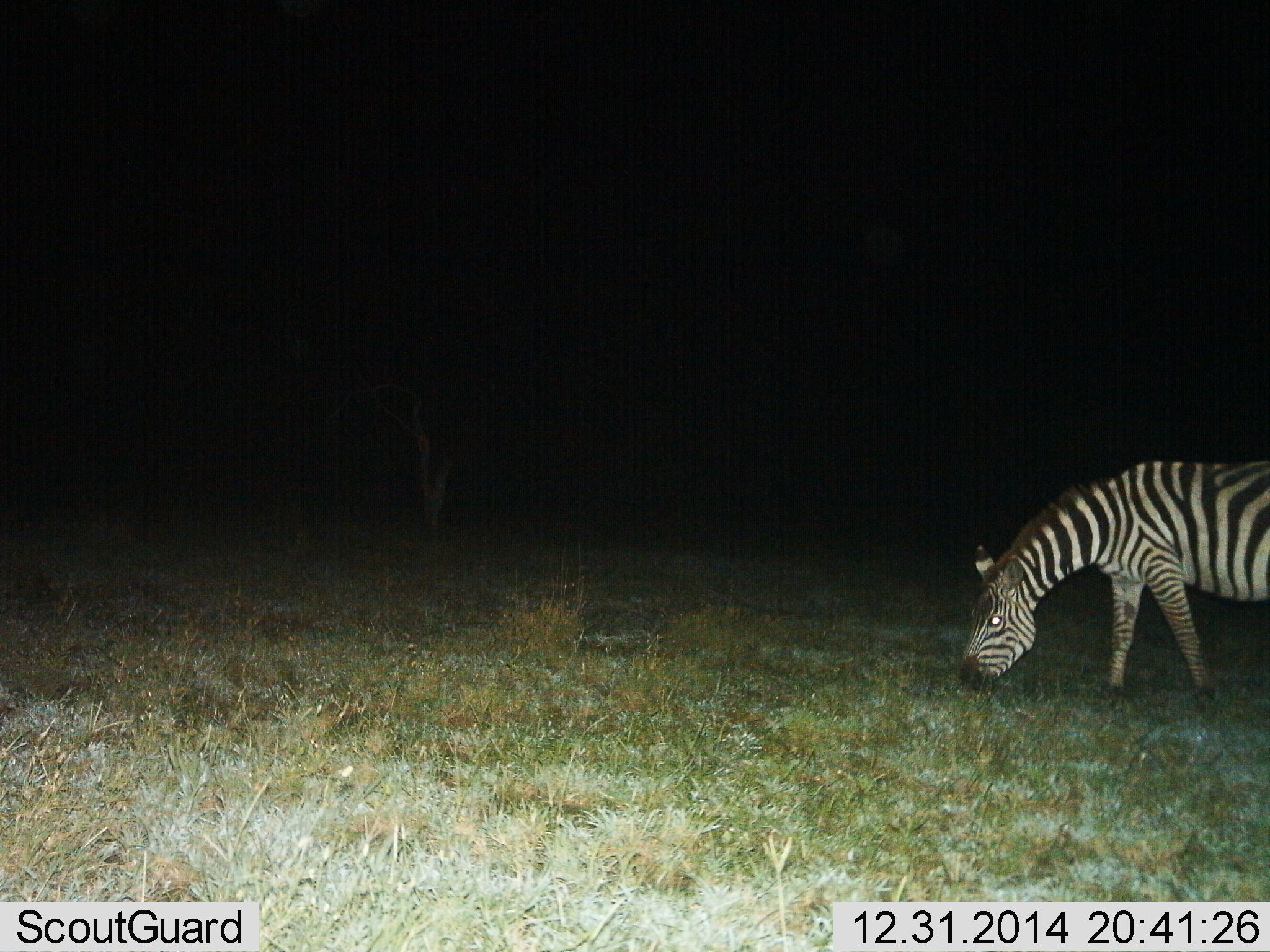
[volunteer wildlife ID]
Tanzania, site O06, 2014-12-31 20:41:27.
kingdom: Animalia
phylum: Chordata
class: Mammalia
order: Perissodactyla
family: Equidae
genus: Equus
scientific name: Equus quagga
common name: plains zebra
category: zebra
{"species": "zebra (plains zebra) (Equus quagga)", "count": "1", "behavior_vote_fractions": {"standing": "0%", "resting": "0%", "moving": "0%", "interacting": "0%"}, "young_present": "0%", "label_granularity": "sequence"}